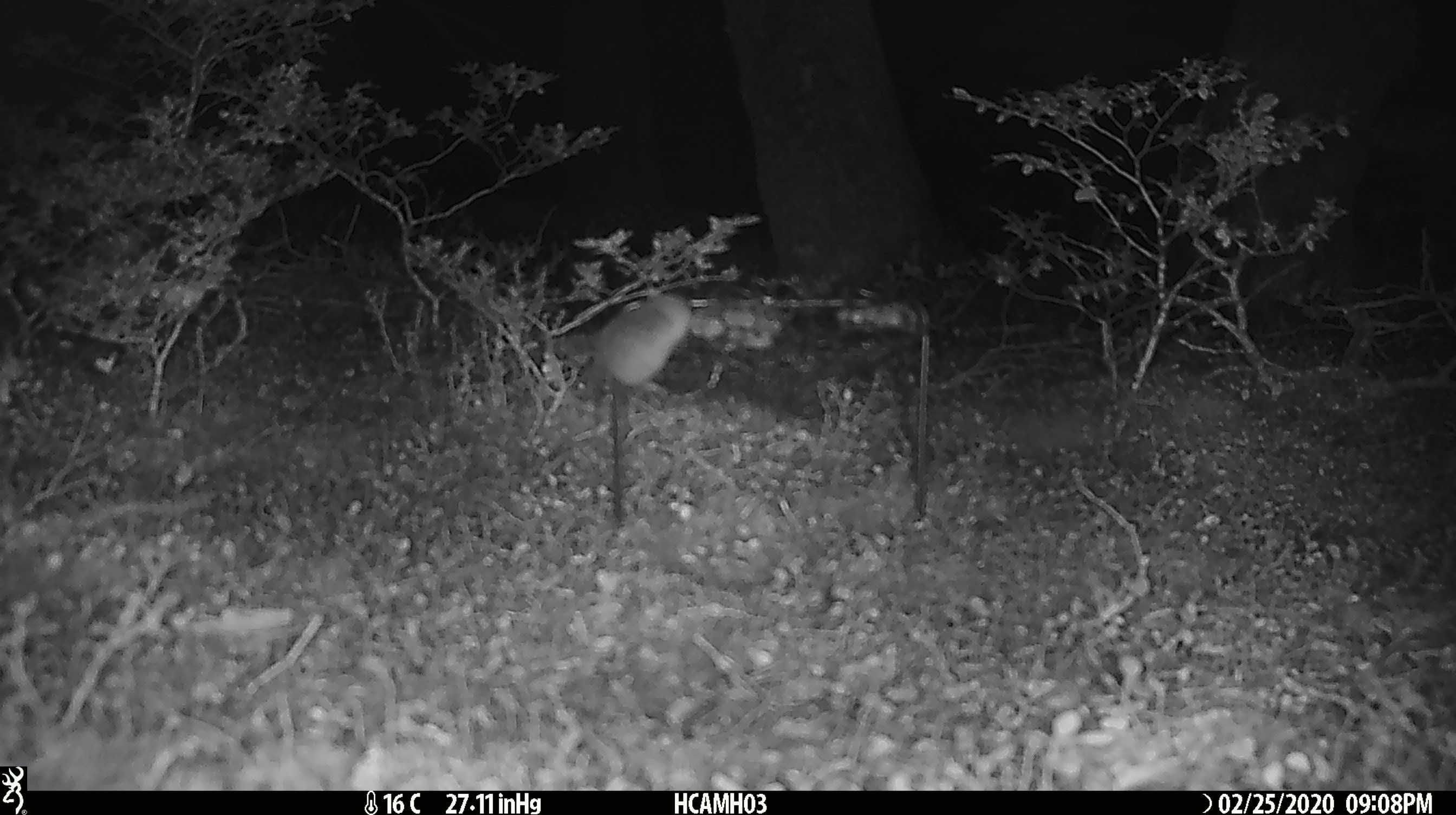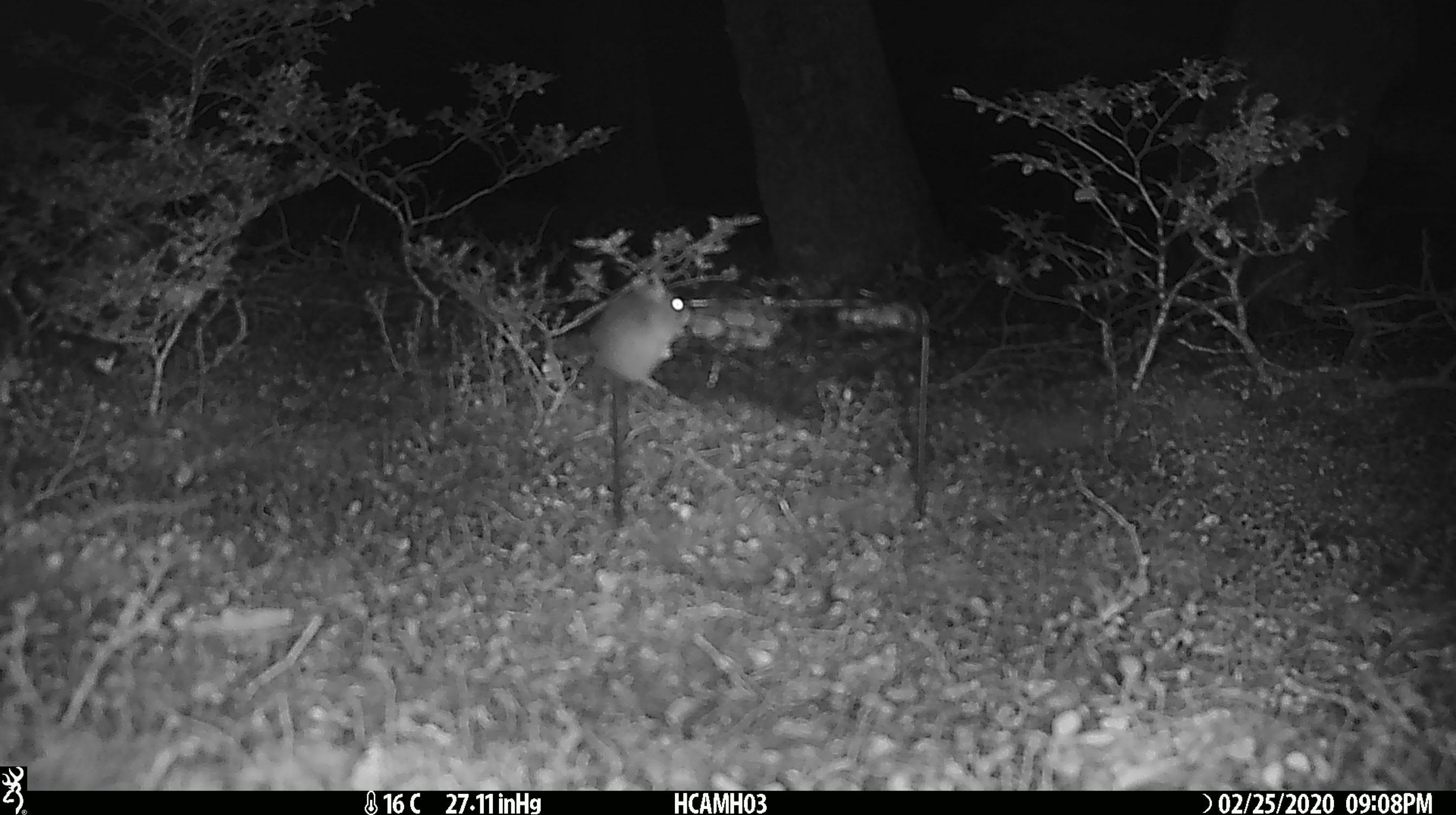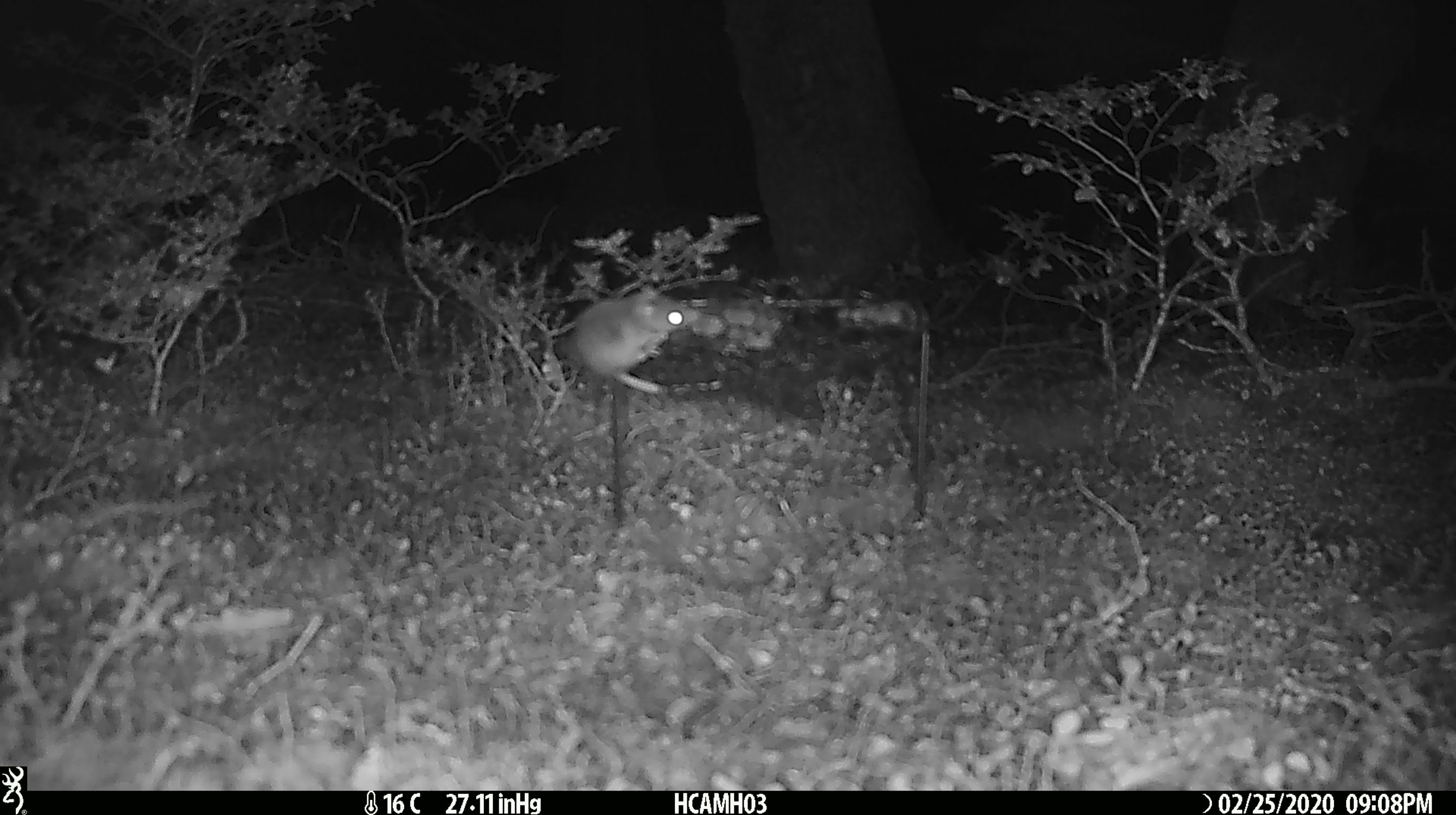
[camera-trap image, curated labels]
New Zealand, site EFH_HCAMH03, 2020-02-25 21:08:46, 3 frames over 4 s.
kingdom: Animalia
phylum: Chordata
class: Mammalia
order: Rodentia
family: Muridae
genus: Mus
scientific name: Mus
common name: mouse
Mouse (Mus).